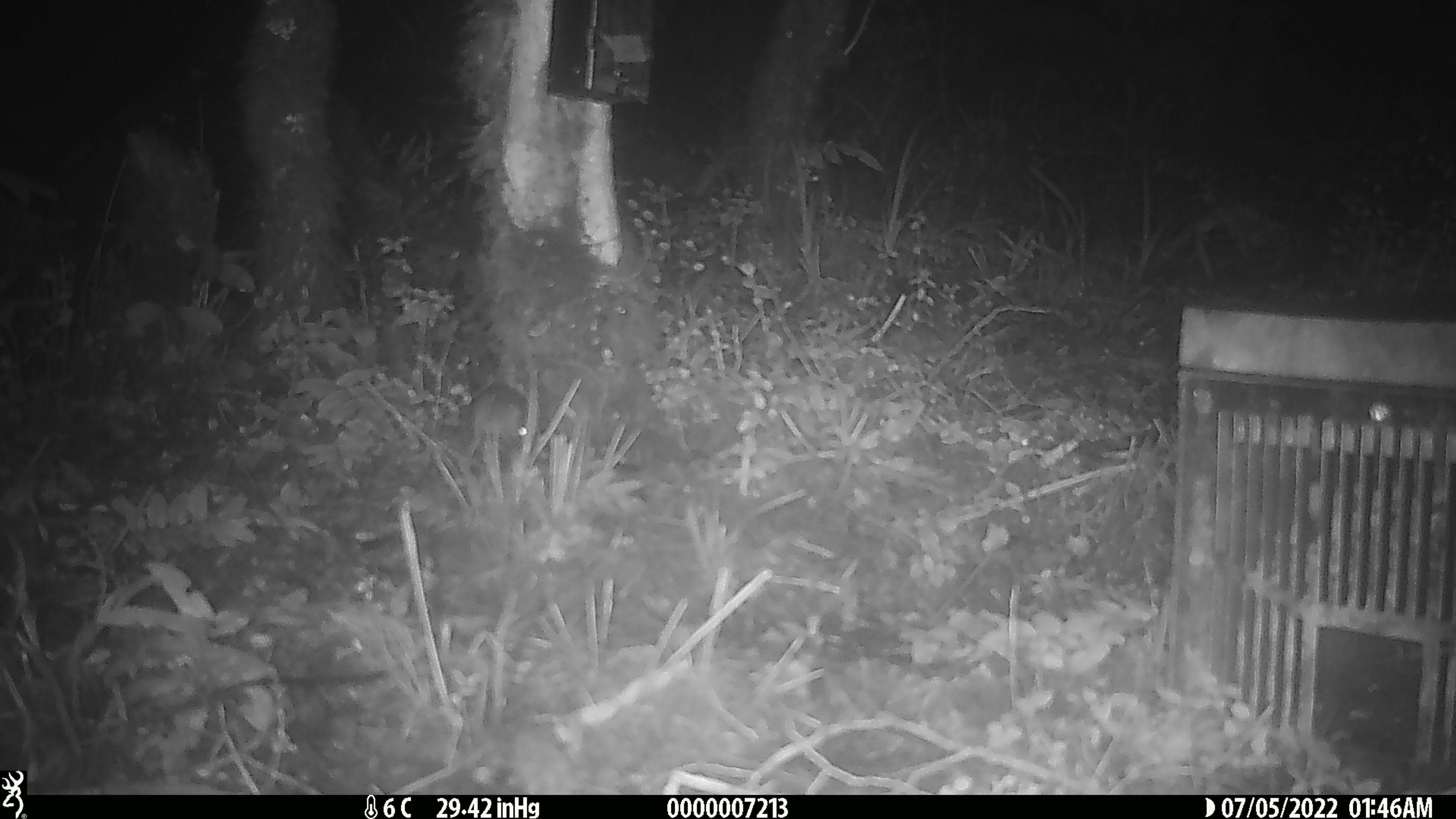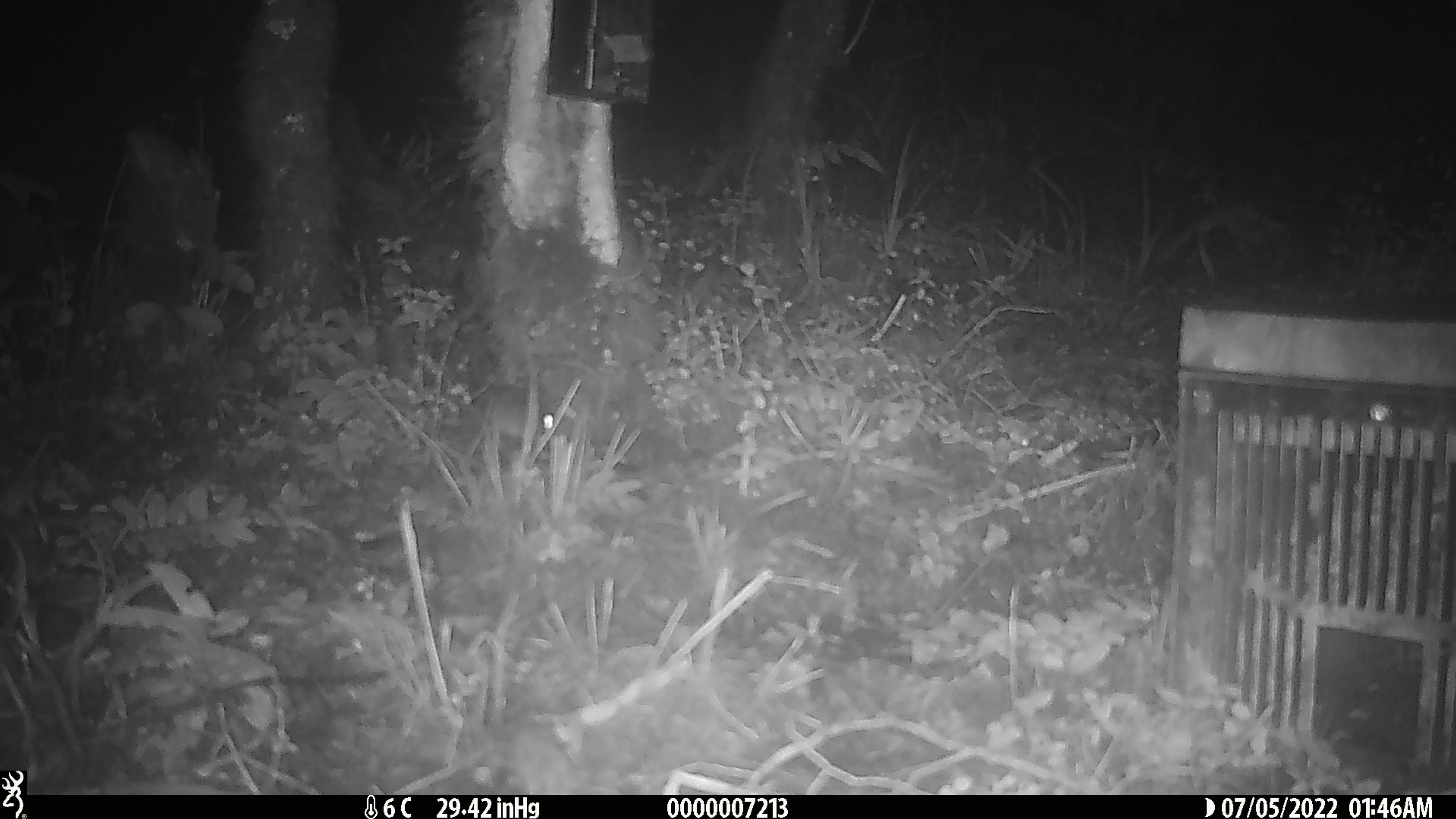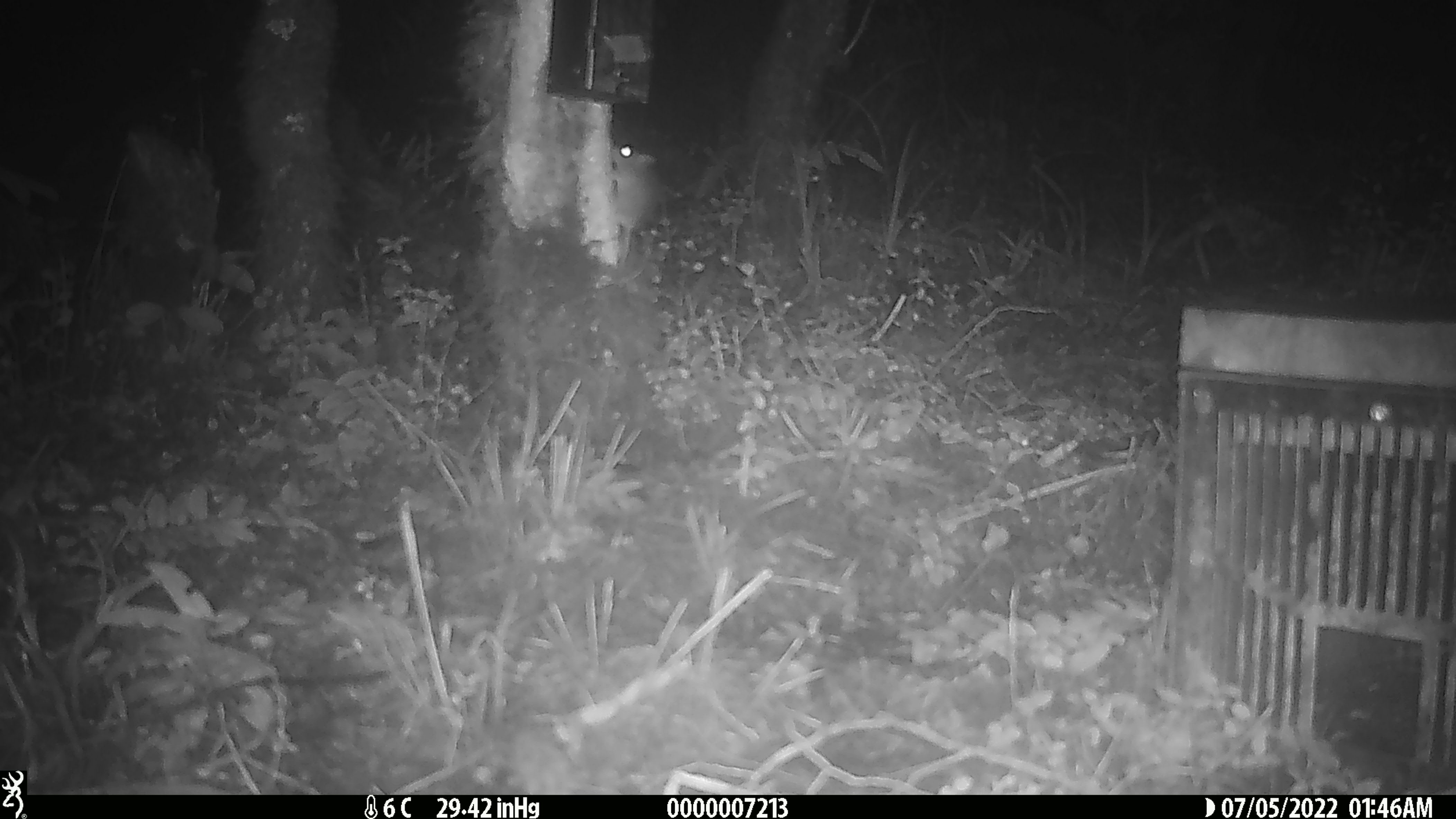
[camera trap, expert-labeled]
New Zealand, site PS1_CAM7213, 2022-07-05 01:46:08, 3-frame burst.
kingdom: Animalia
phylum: Chordata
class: Mammalia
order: Rodentia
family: Muridae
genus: Mus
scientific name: Mus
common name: mouse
Mouse (Mus).